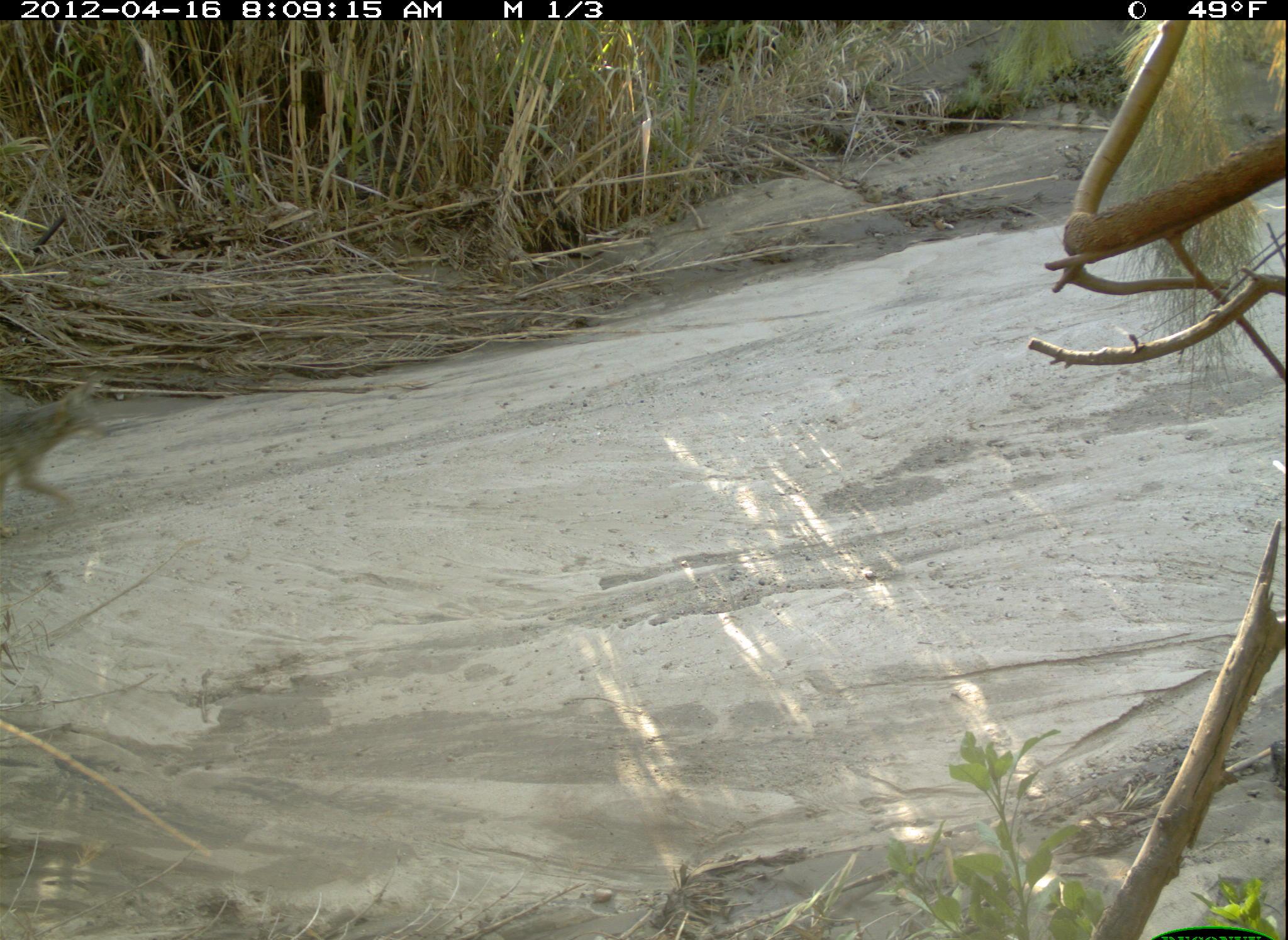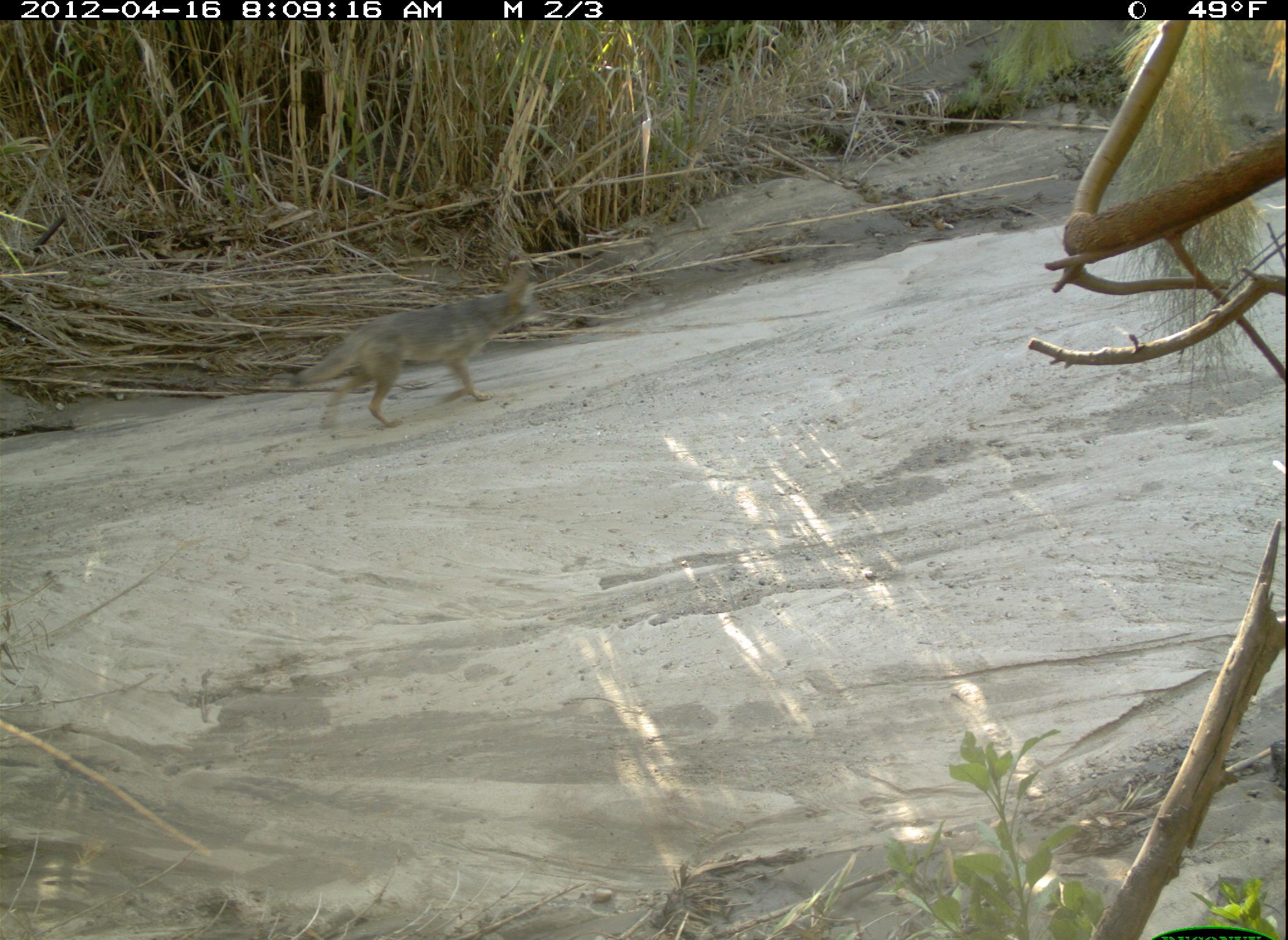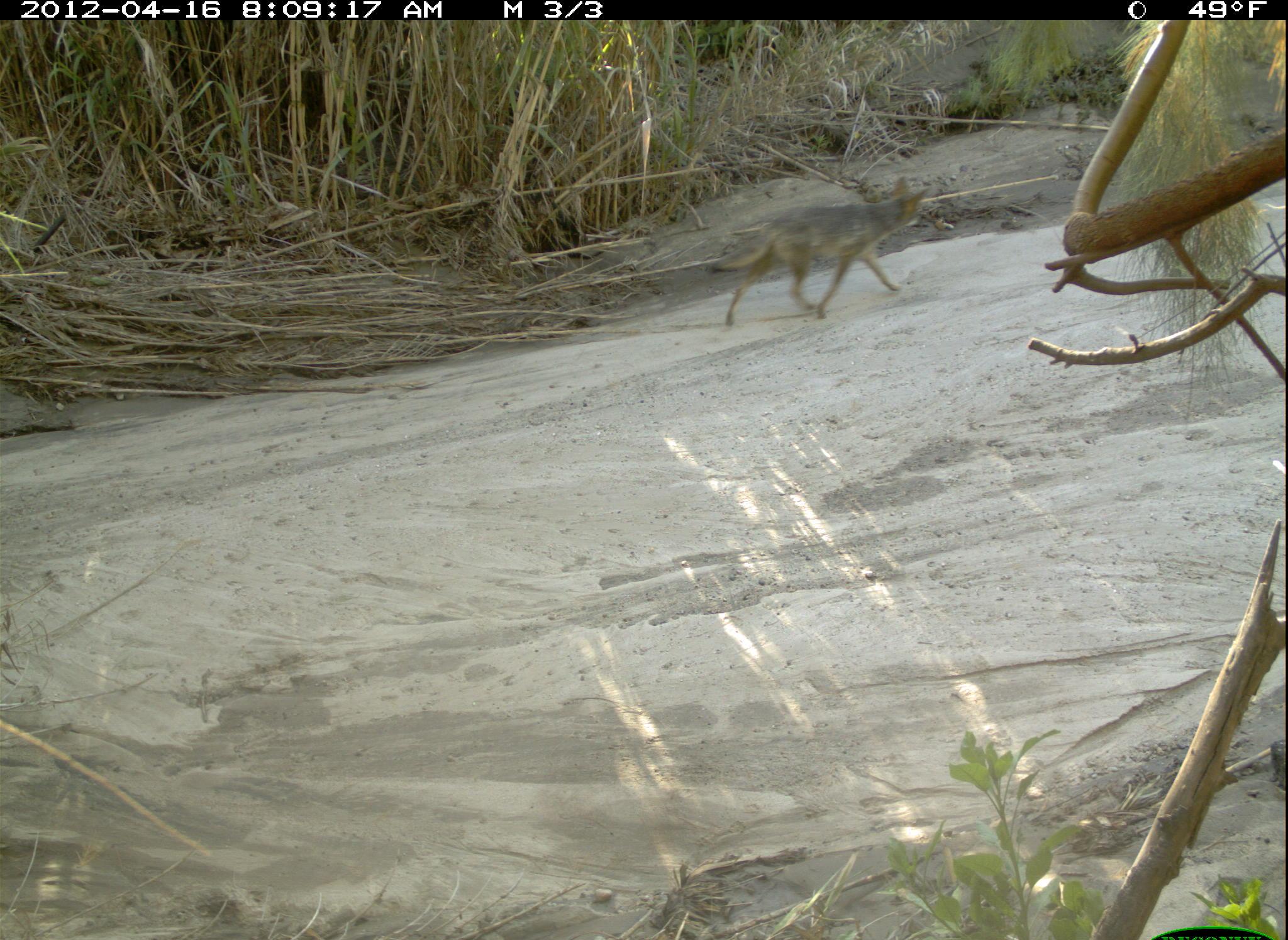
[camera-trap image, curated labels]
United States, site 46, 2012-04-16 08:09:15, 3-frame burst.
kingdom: Animalia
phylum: Chordata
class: Mammalia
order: Carnivora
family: Canidae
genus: Canis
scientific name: Canis latrans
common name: coyote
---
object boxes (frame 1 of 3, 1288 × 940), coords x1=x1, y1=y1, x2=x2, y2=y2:
coyote: x1=3, y1=366, x2=116, y2=519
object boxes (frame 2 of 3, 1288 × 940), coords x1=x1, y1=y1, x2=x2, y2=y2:
coyote: x1=288, y1=264, x2=555, y2=427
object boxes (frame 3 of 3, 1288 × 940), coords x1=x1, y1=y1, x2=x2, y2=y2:
coyote: x1=702, y1=177, x2=932, y2=333